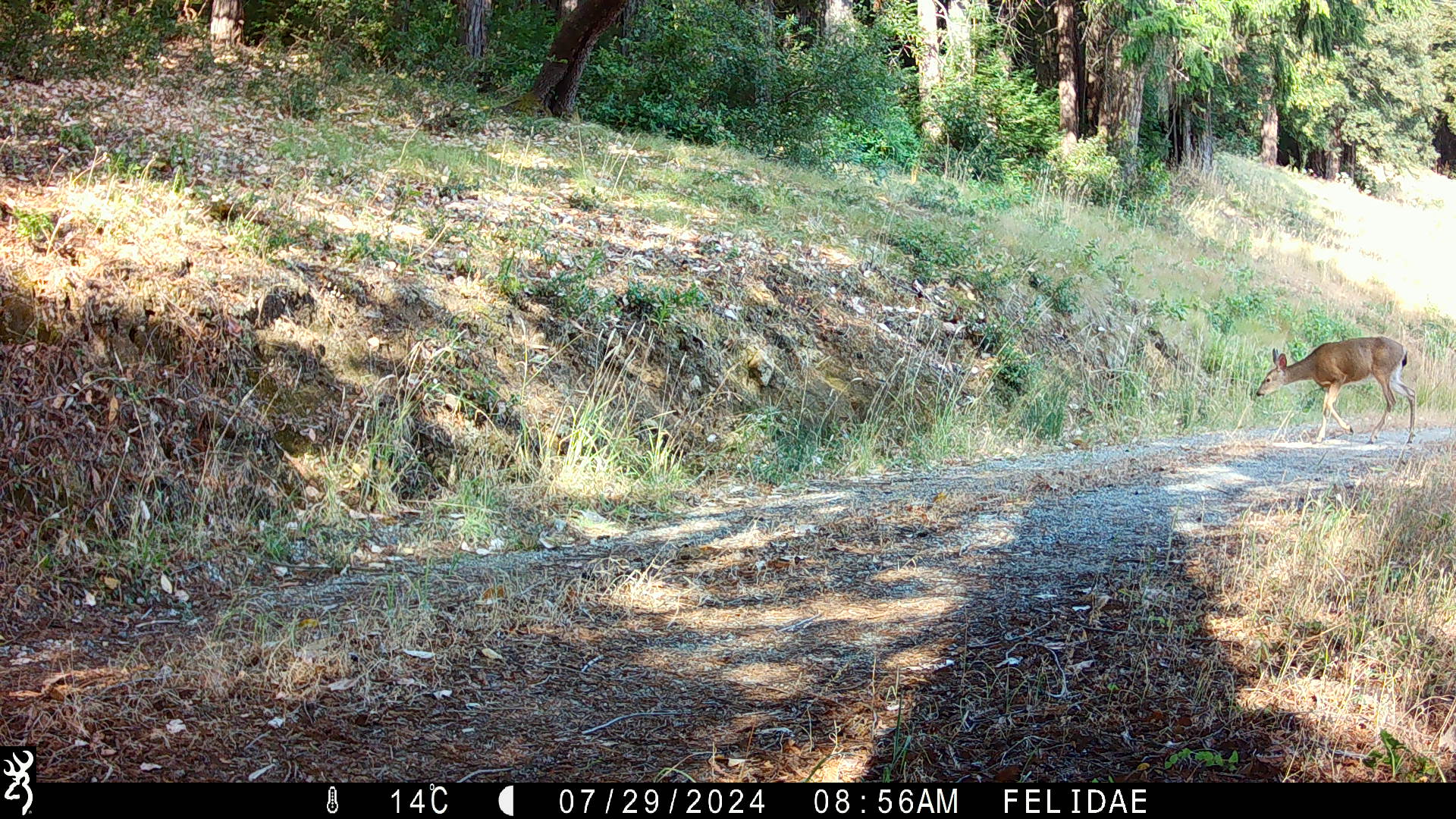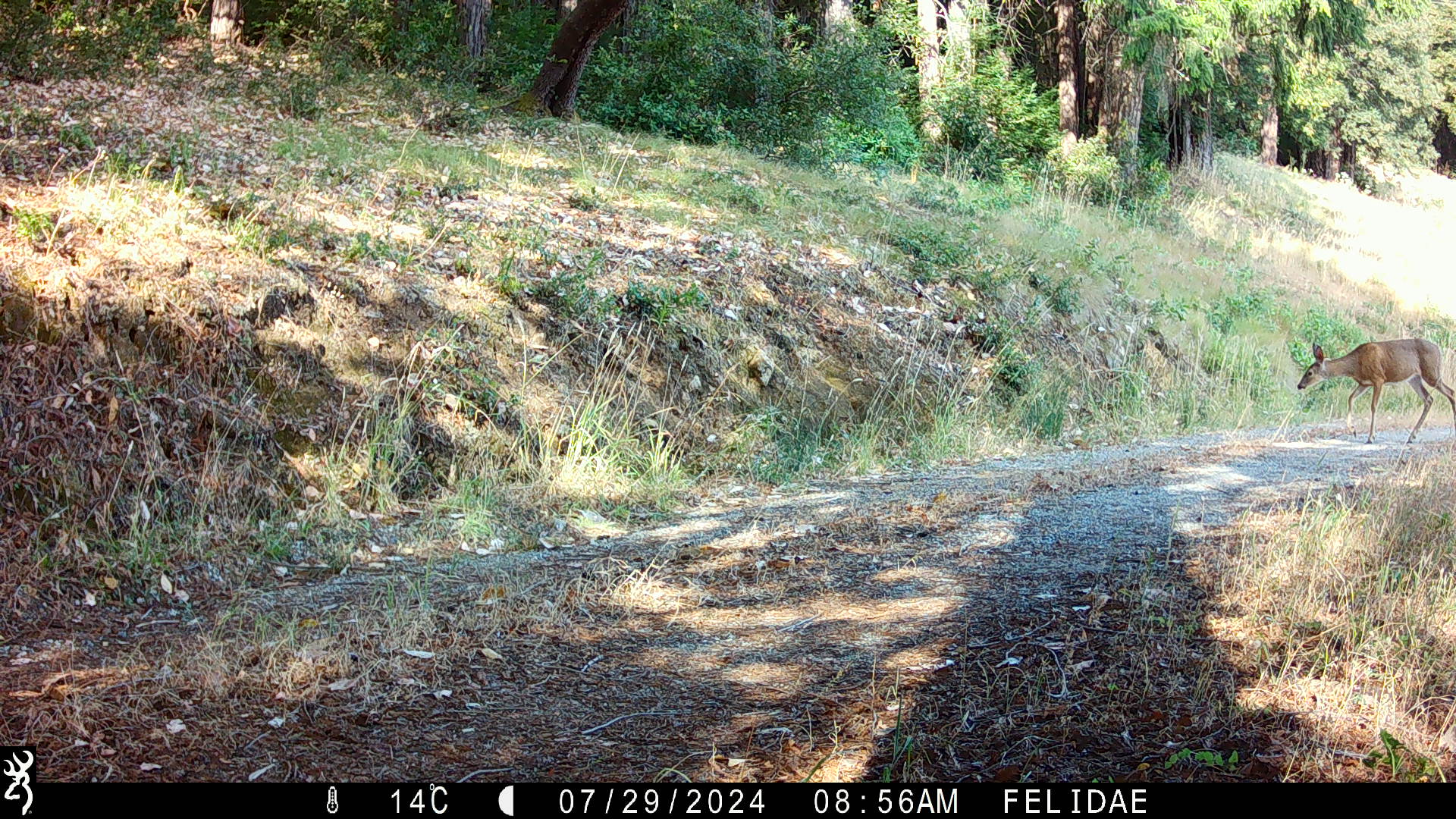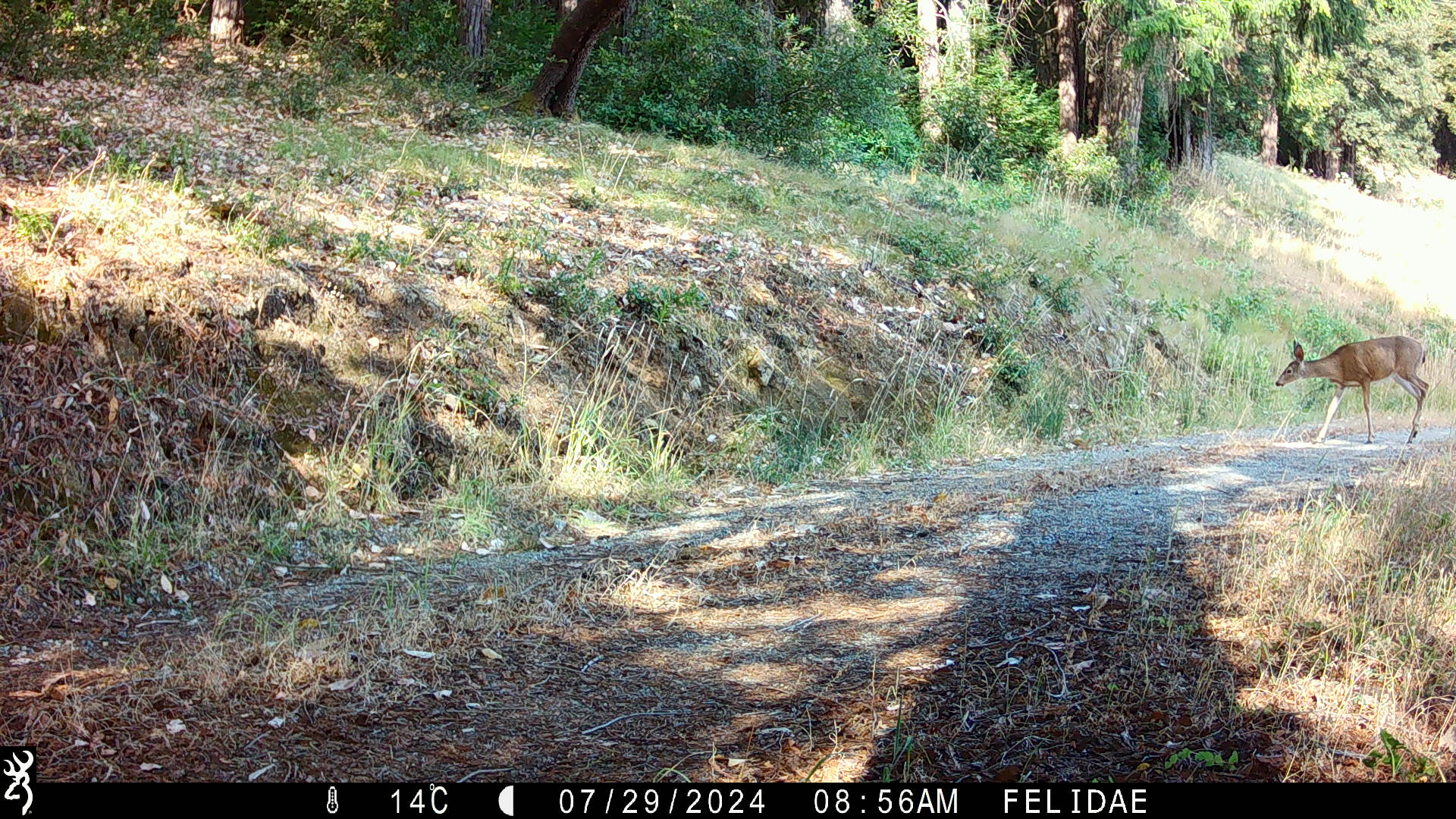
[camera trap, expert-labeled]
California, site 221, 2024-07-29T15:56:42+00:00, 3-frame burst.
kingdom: Animalia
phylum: Chordata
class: Mammalia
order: Artiodactyla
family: Cervidae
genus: Odocoileus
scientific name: Odocoileus hemionus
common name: mule deer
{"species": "mule deer (Odocoileus hemionus)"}